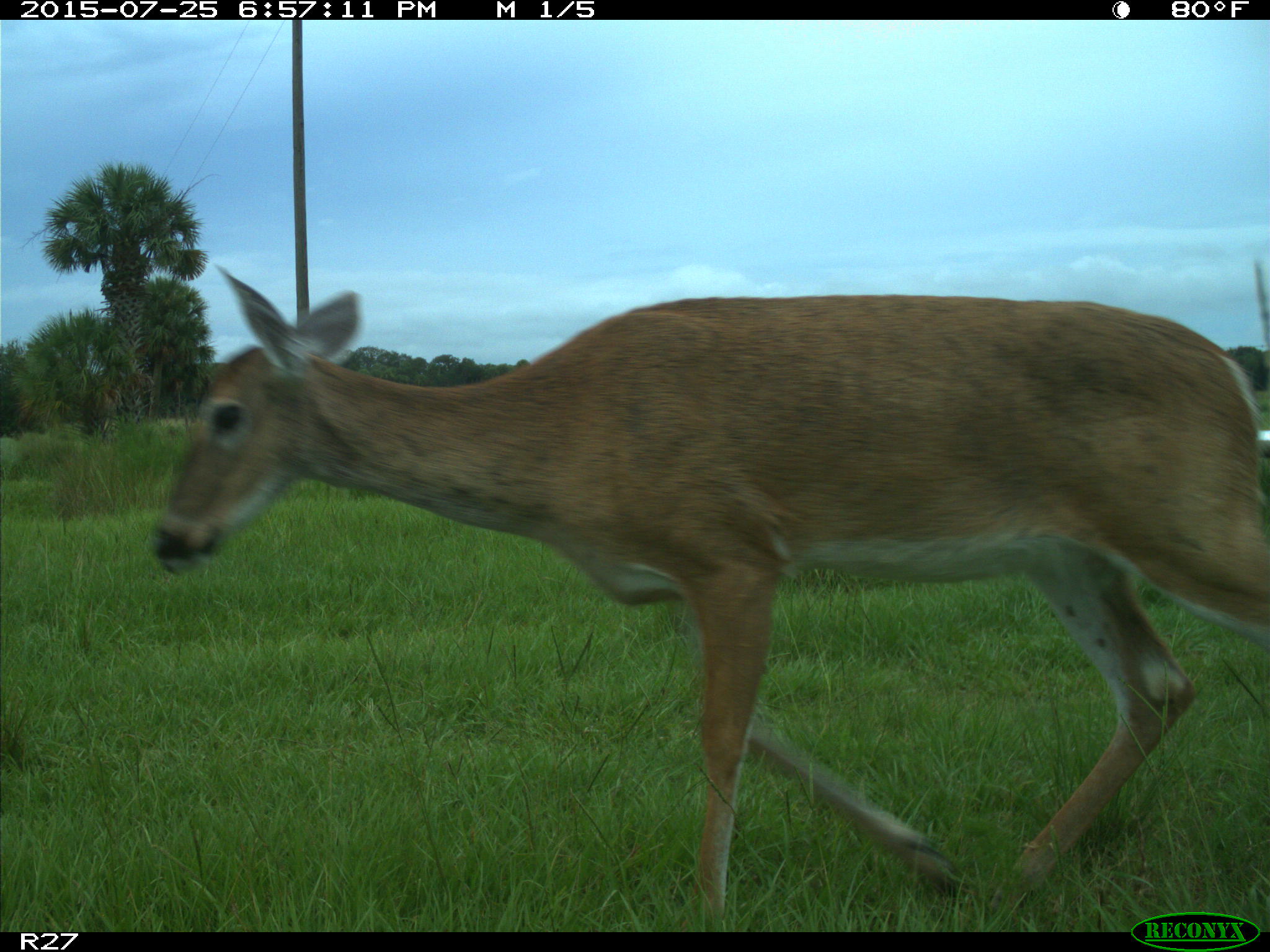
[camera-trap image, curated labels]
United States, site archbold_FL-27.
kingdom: Animalia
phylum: Chordata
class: Mammalia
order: Artiodactyla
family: Cervidae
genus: Odocoileus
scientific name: Odocoileus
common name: deer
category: unidentified deer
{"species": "unidentified deer (deer) (Odocoileus)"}